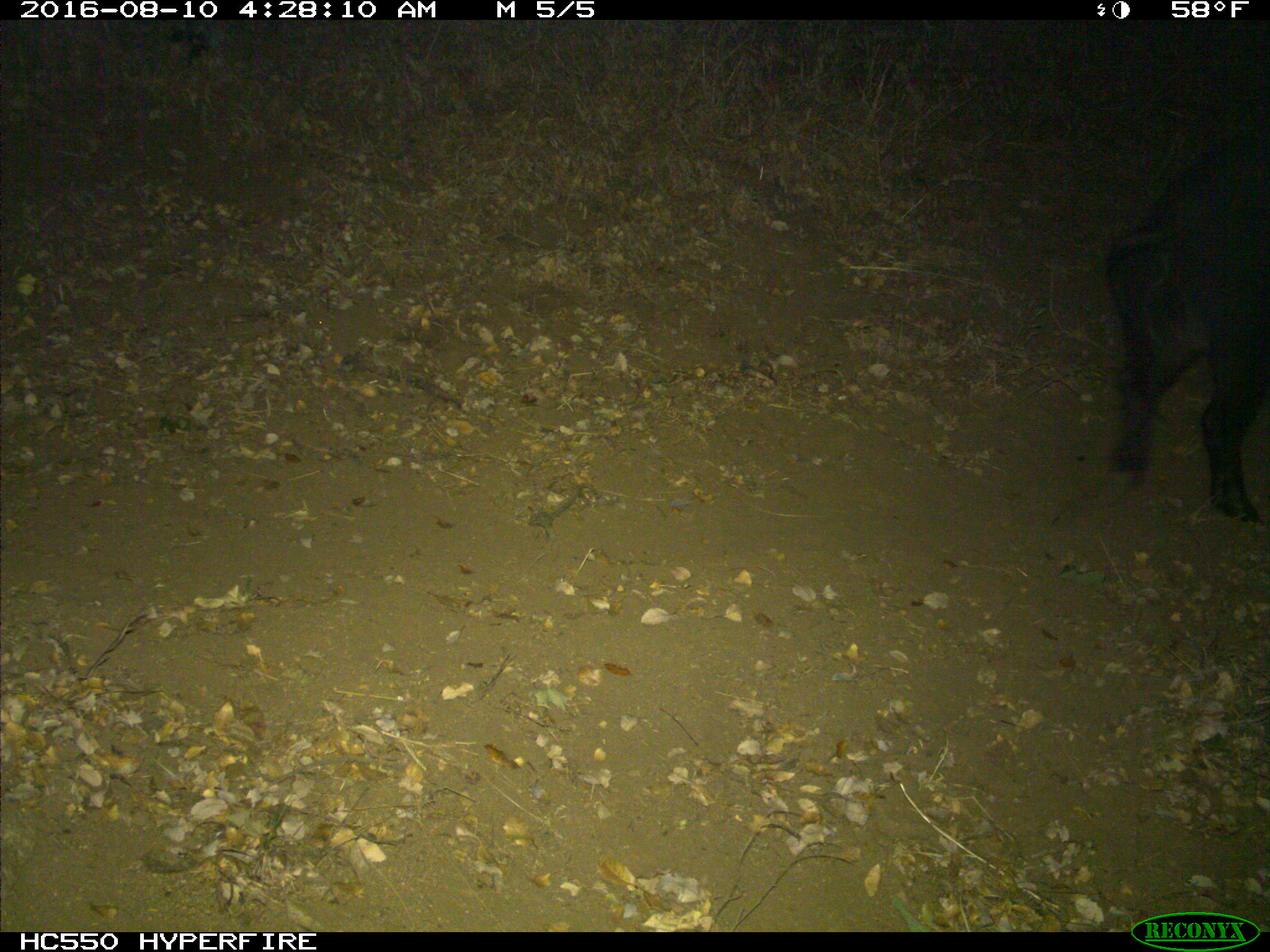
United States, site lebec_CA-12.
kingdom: Animalia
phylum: Chordata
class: Mammalia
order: Artiodactyla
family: Suidae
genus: Sus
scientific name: Sus scrofa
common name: wild boar